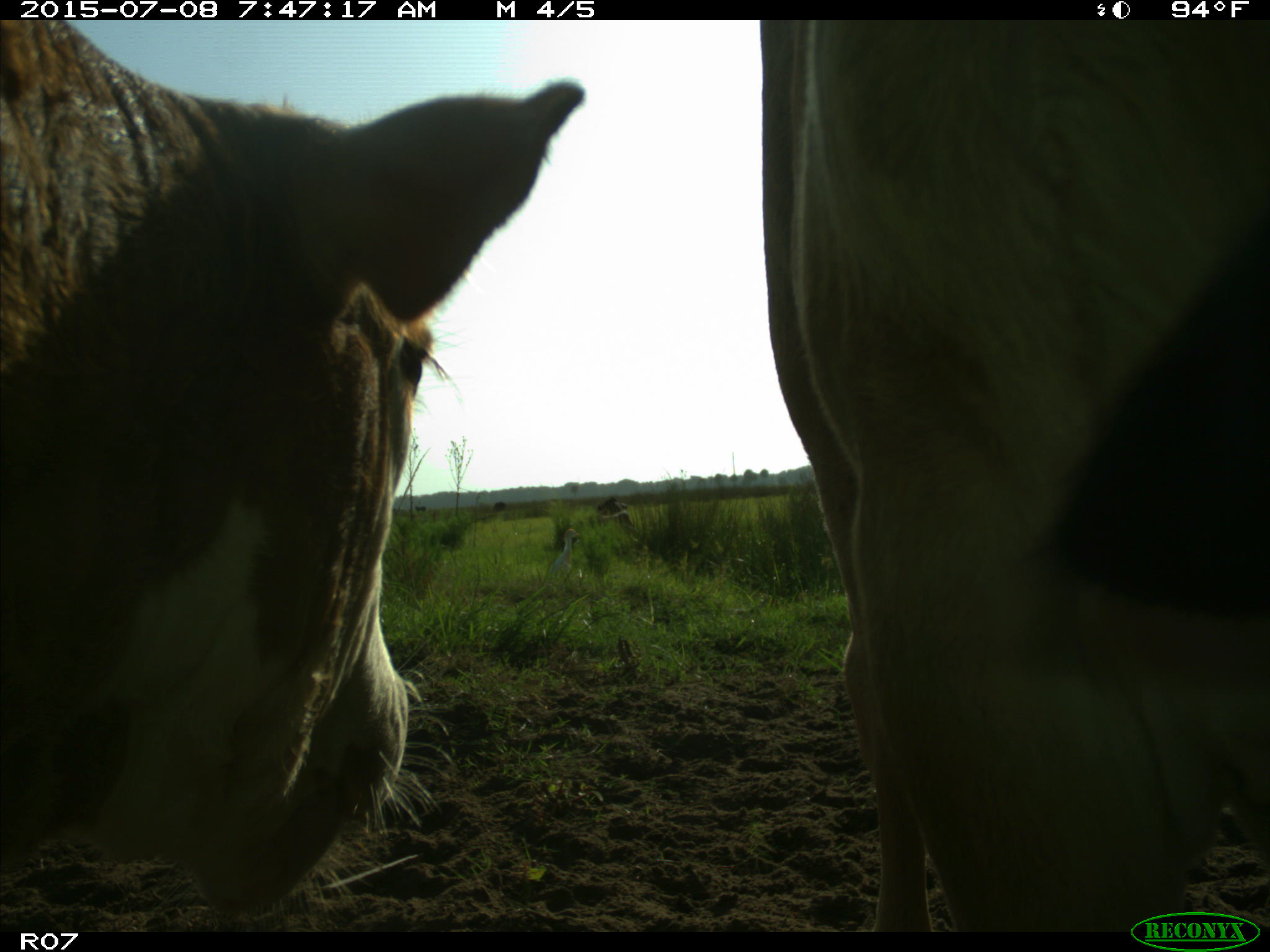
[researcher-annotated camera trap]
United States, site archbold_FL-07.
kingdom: Animalia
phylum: Chordata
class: Mammalia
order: Artiodactyla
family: Bovidae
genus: Bos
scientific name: Bos taurus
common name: domestic cow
Bos taurus (domestic cow).